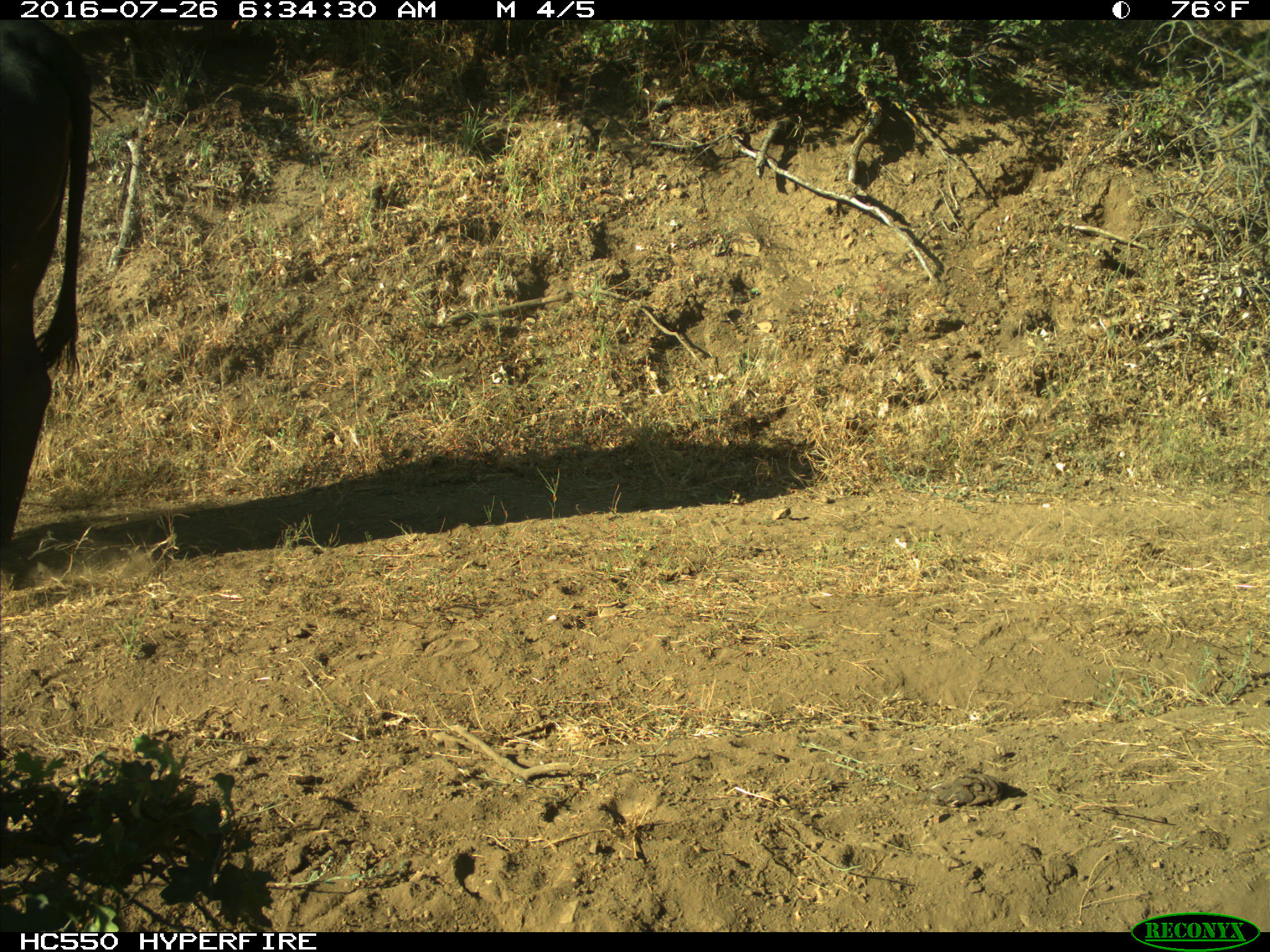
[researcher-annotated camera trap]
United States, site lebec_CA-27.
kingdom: Animalia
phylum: Chordata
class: Mammalia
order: Artiodactyla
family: Bovidae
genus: Bos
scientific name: Bos taurus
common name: domestic cow